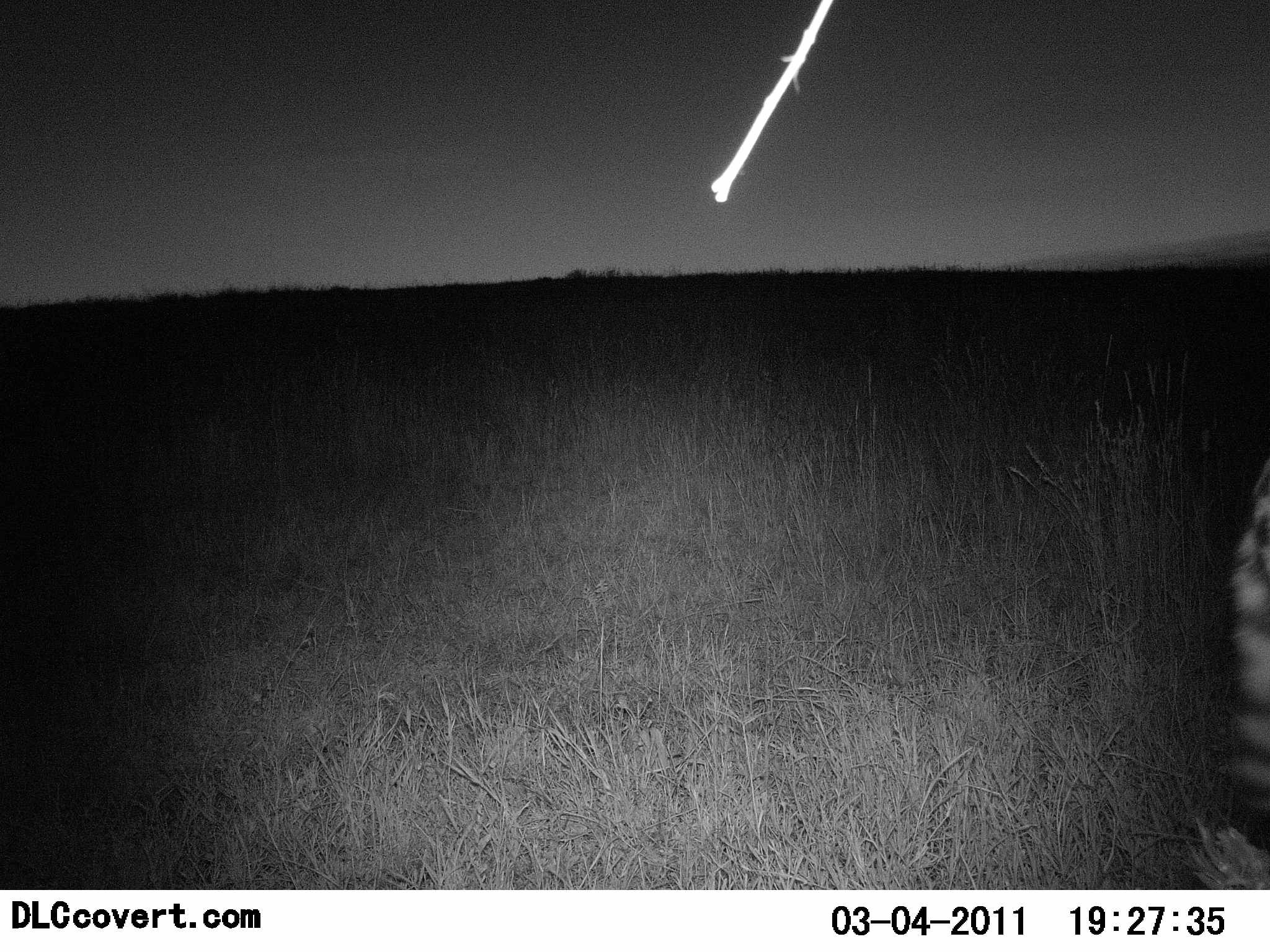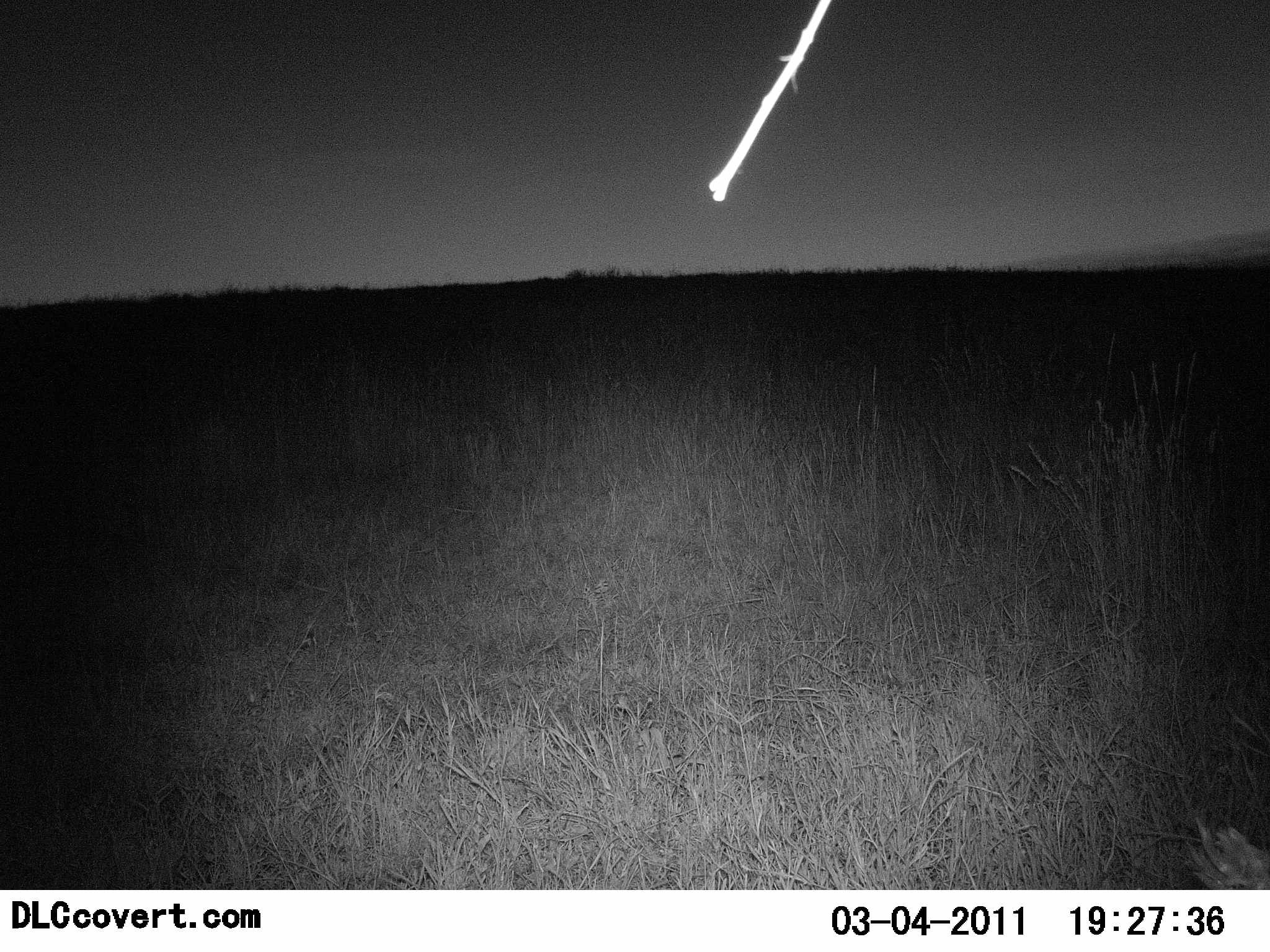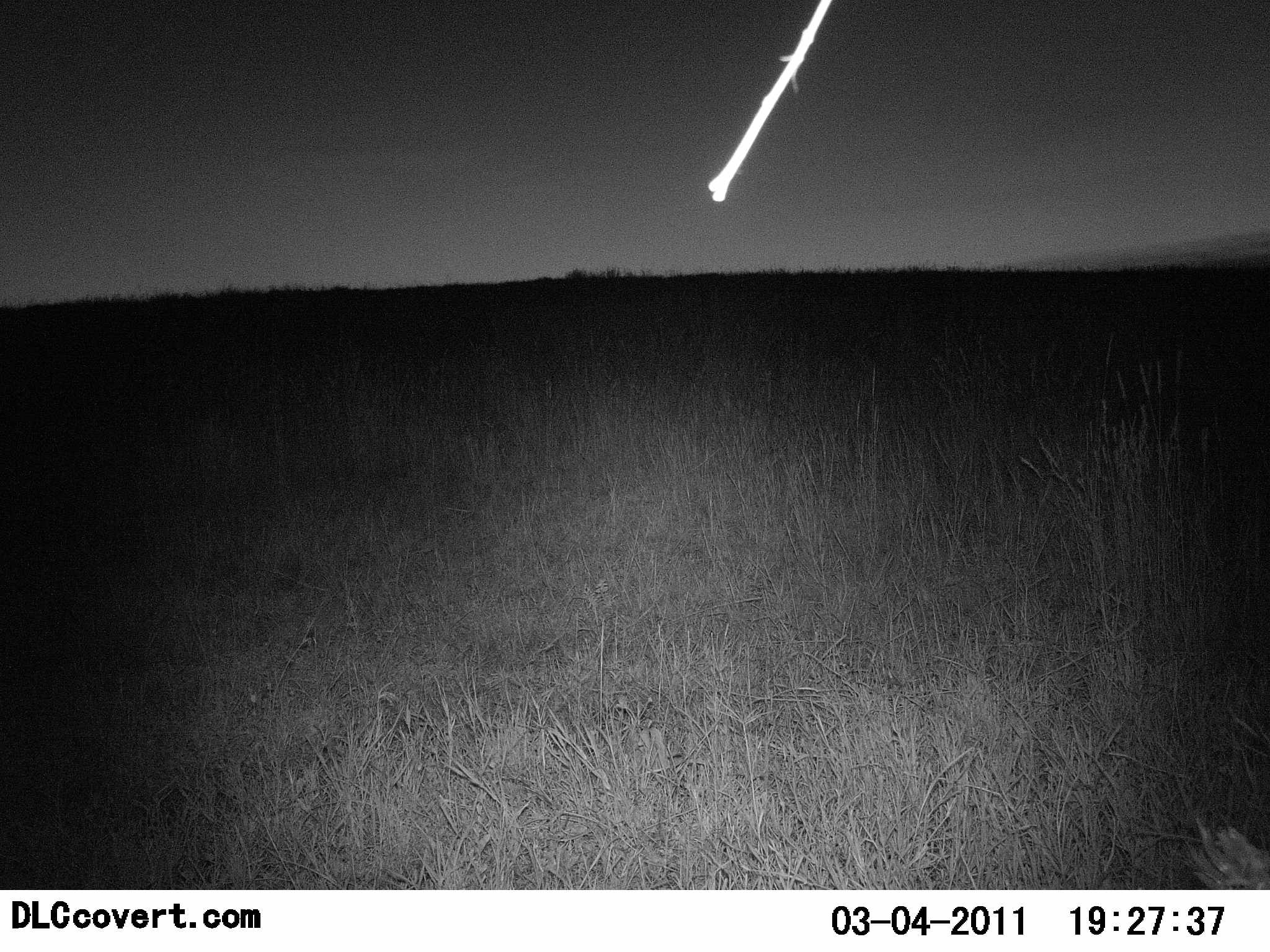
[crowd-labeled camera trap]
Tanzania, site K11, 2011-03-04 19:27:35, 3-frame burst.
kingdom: Animalia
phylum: Chordata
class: Mammalia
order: Carnivora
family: Felidae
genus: Acinonyx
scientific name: Acinonyx jubatus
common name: cheetah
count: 1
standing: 67%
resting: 0%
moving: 33%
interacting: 0%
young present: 0%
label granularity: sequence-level